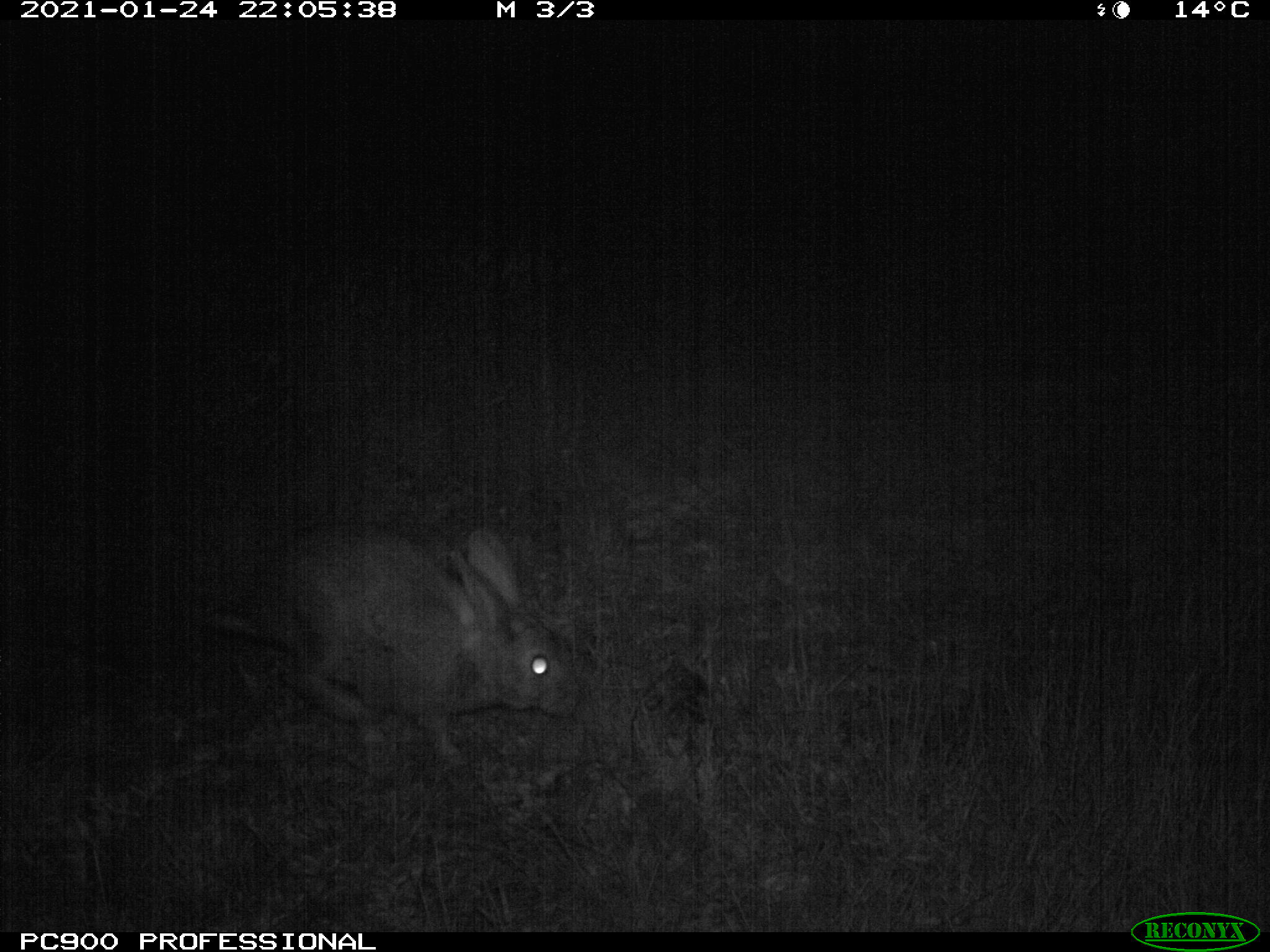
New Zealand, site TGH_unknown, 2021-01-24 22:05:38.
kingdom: Animalia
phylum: Chordata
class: Mammalia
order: Lagomorpha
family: Leporidae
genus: Oryctolagus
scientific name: Oryctolagus cuniculus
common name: european rabbit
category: rabbit